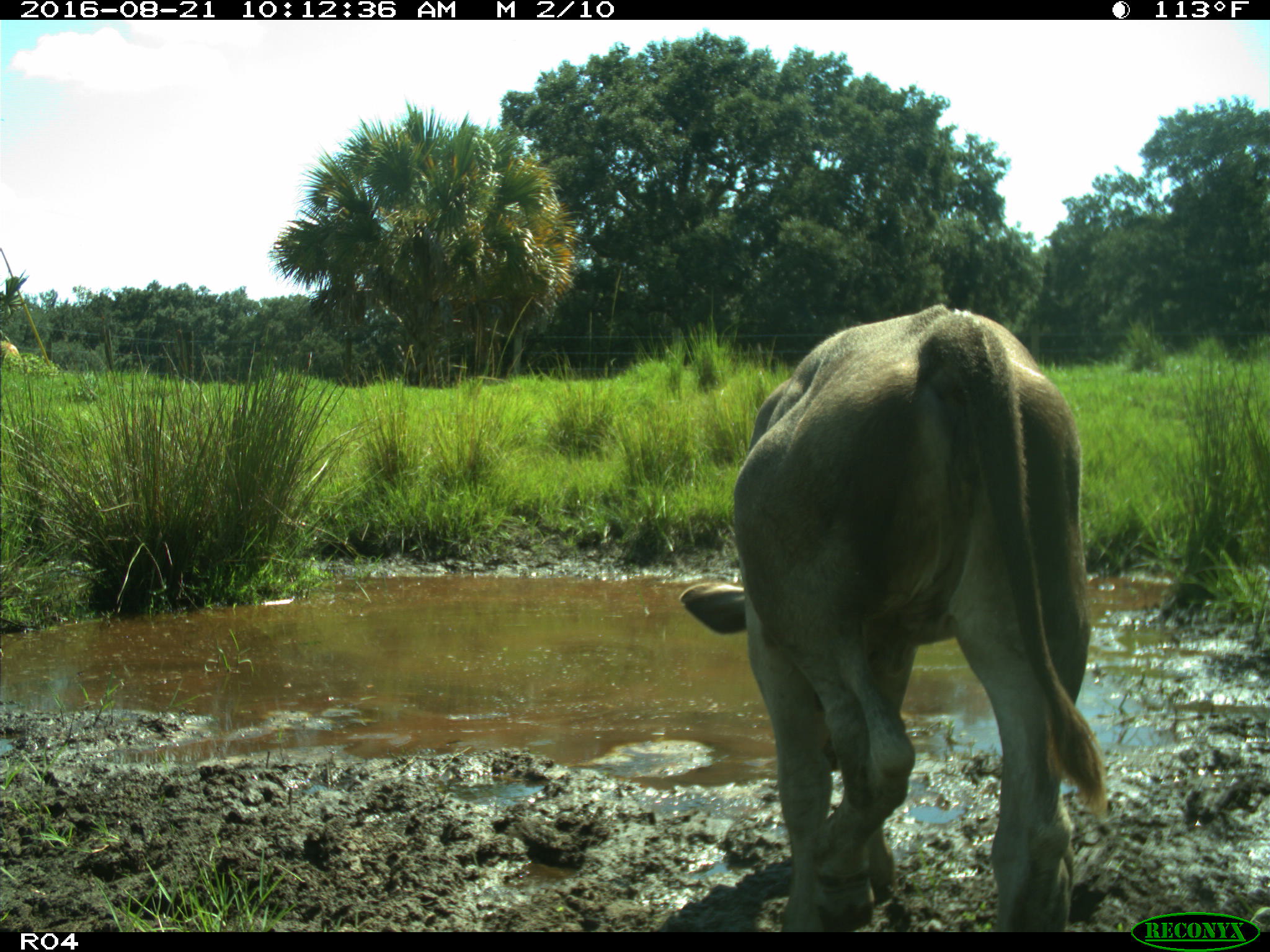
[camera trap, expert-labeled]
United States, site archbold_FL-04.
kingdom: Animalia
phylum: Chordata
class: Mammalia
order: Artiodactyla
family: Bovidae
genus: Bos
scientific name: Bos taurus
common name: domestic cow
Bos taurus (domestic cow).